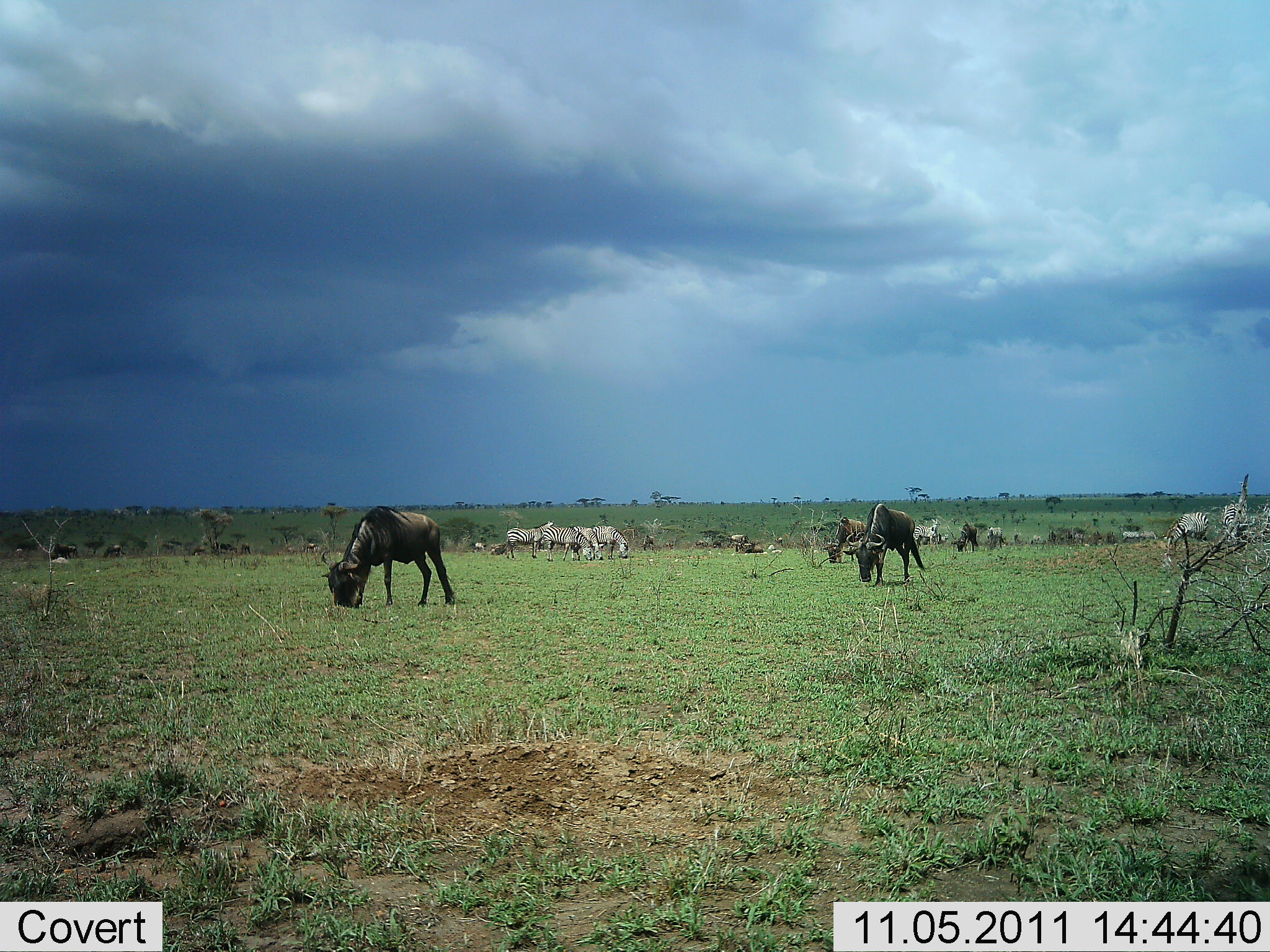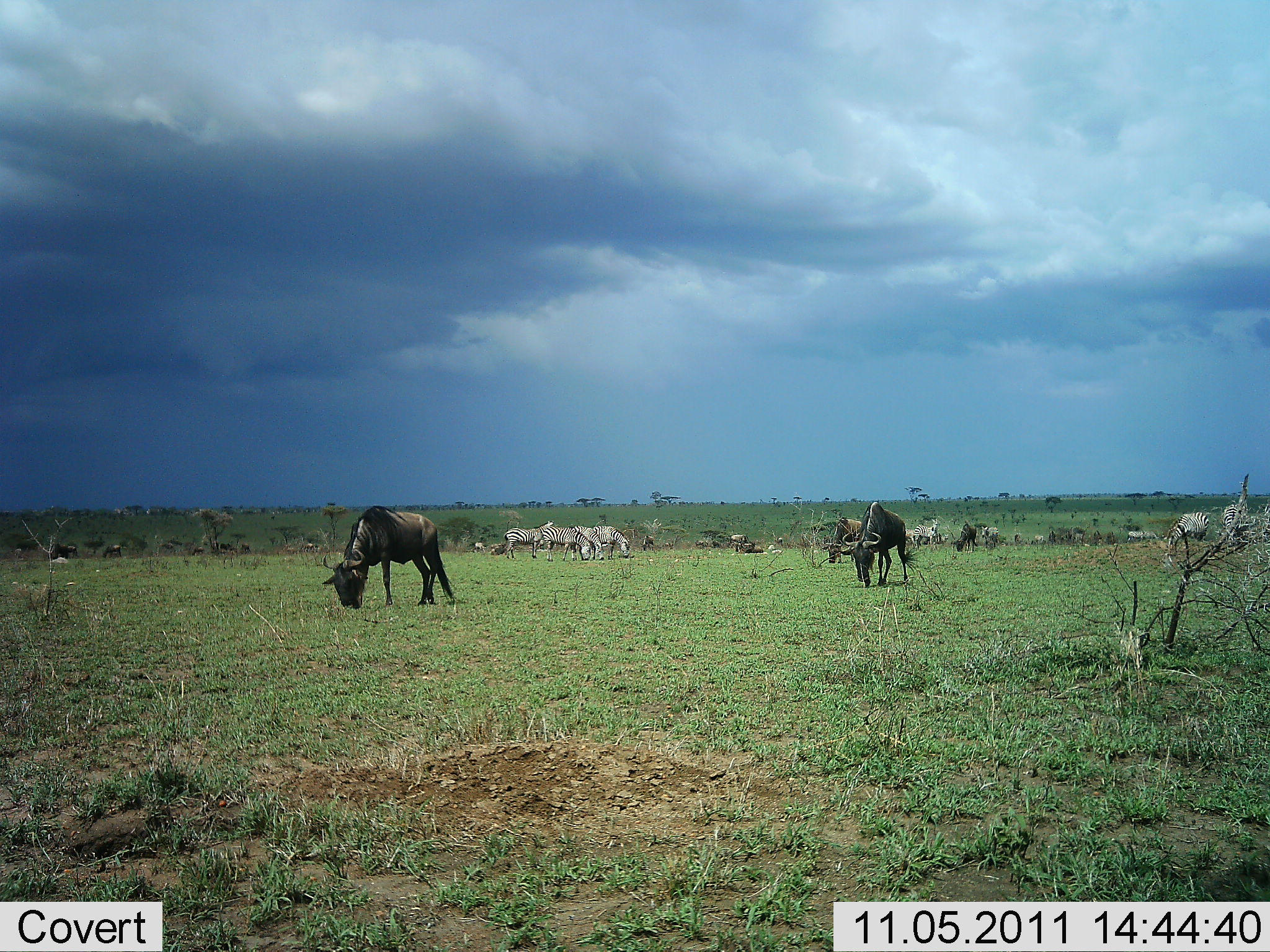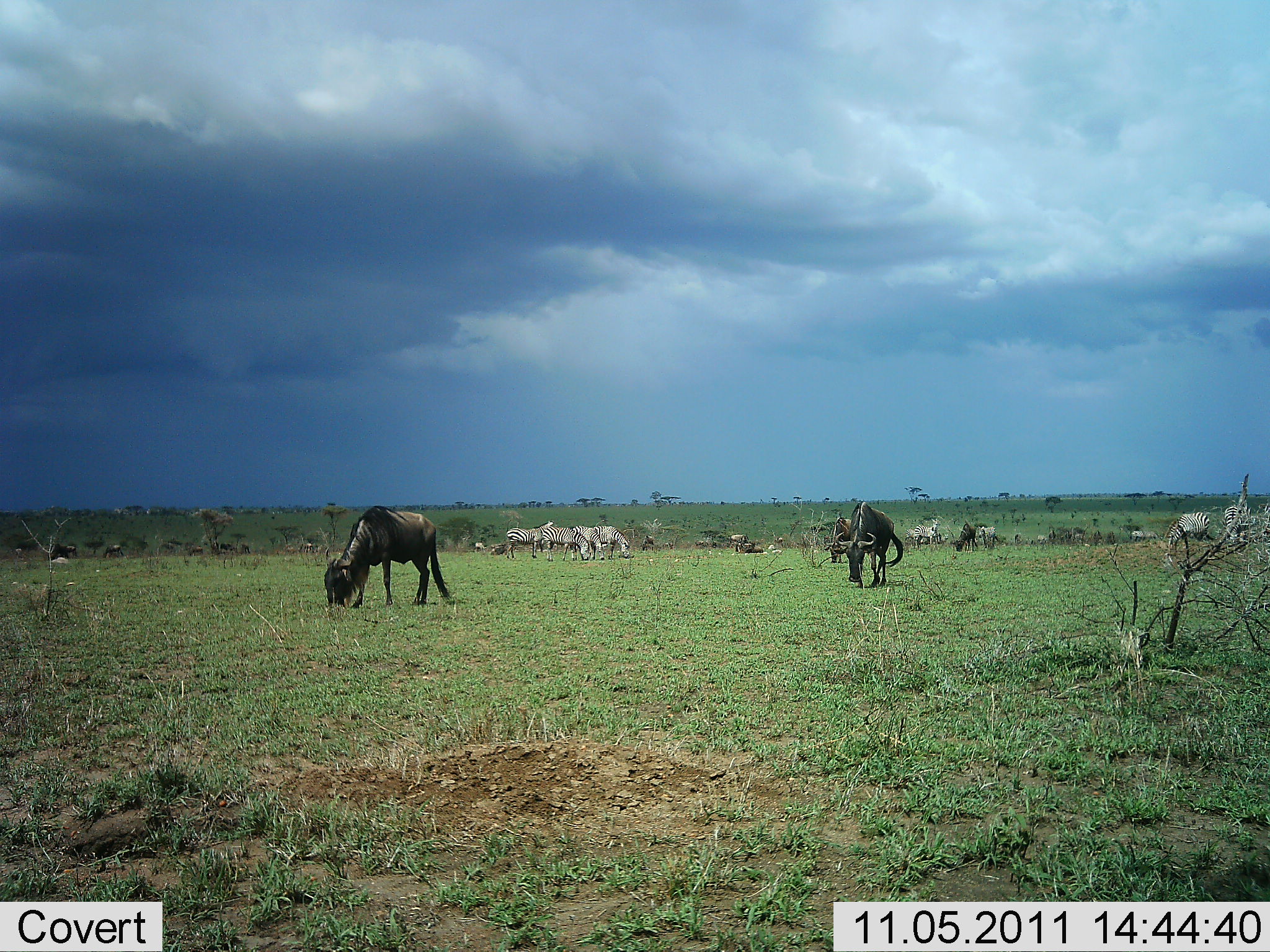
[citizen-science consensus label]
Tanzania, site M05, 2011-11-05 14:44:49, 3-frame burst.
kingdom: Animalia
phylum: Chordata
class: Mammalia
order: Artiodactyla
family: Bovidae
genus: Connochaetes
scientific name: Connochaetes taurinus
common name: blue wildebeest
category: wildebeest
Wildebeest (blue wildebeest) (Connochaetes taurinus), count 3. Behavior (volunteer vote fractions): standing 42%, resting 8%, moving 25%, interacting 0%. Young present (vote fraction): 0%. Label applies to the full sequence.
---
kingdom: Animalia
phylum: Chordata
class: Mammalia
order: Perissodactyla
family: Equidae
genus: Equus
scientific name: Equus quagga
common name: plains zebra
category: zebra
Zebra (plains zebra) (Equus quagga), count 7. Behavior (volunteer vote fractions): standing 50%, resting 0%, moving 8%, interacting 8%. Young present (vote fraction): 0%. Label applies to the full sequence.